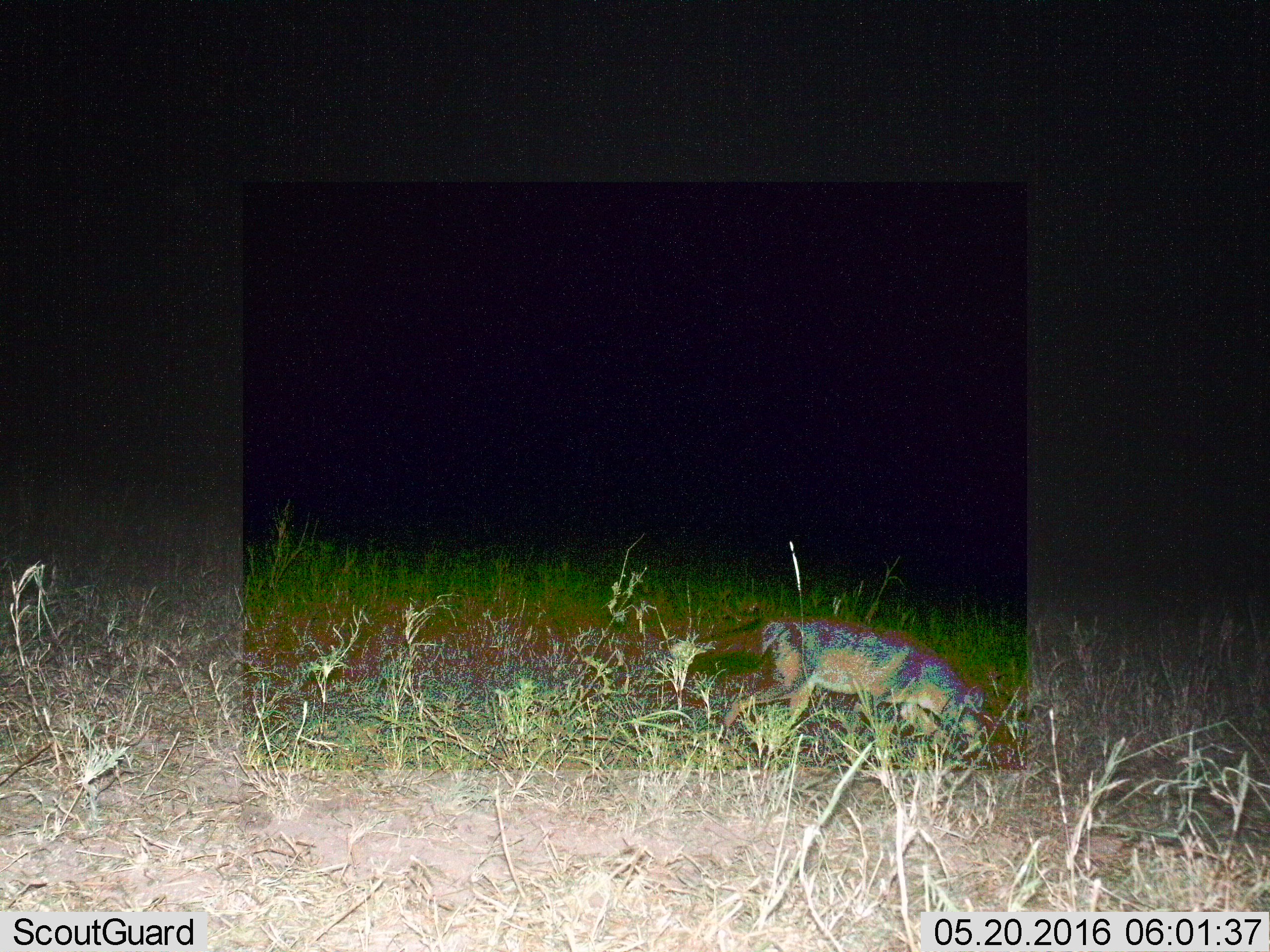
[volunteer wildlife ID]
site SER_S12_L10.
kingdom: Animalia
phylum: Chordata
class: Mammalia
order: Carnivora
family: Canidae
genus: Lupulella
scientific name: Lupulella mesomelas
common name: black-backed jackal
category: jackalblackbacked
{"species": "jackalblackbacked (black-backed jackal) (Lupulella mesomelas)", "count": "1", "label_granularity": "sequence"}